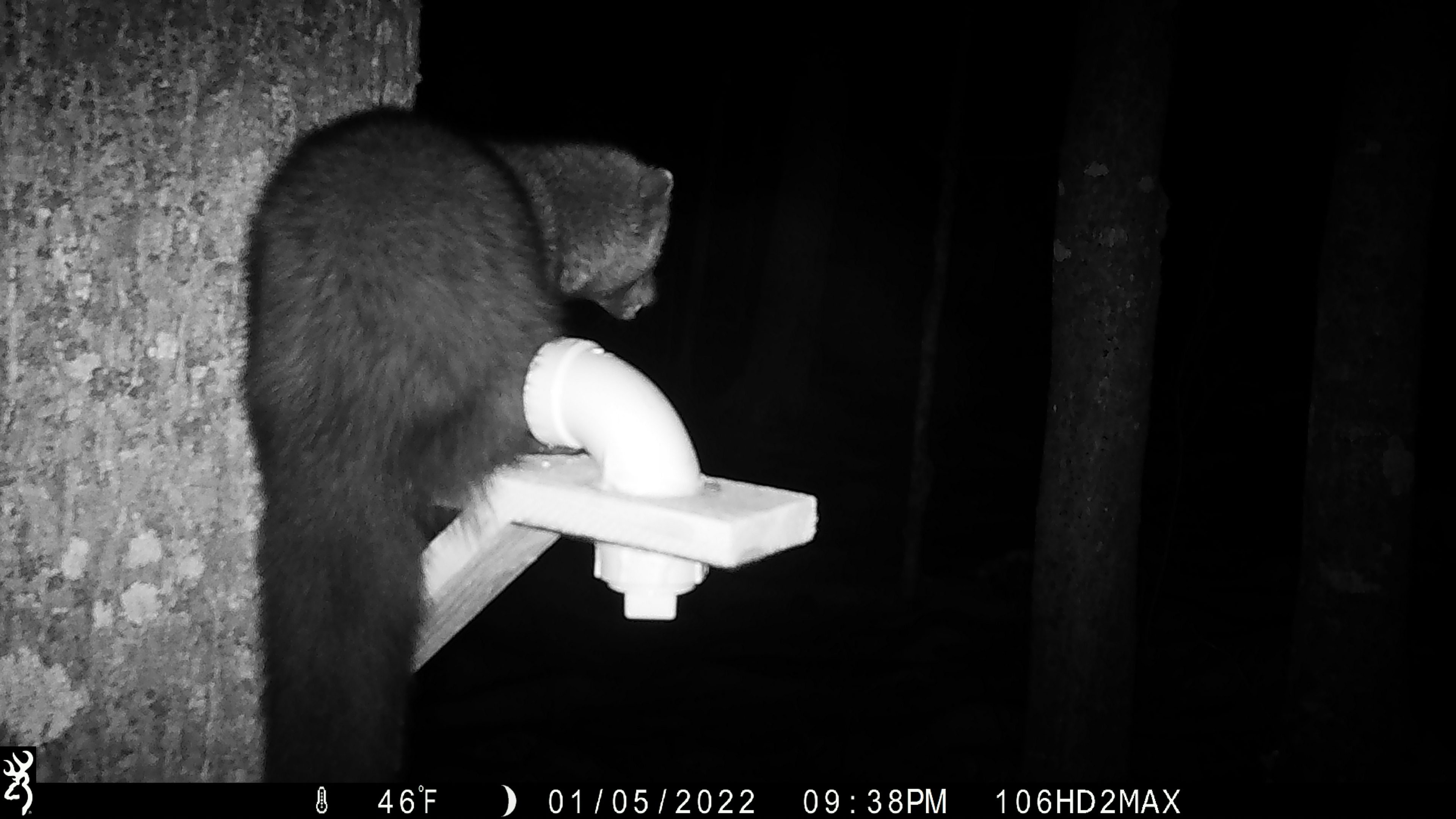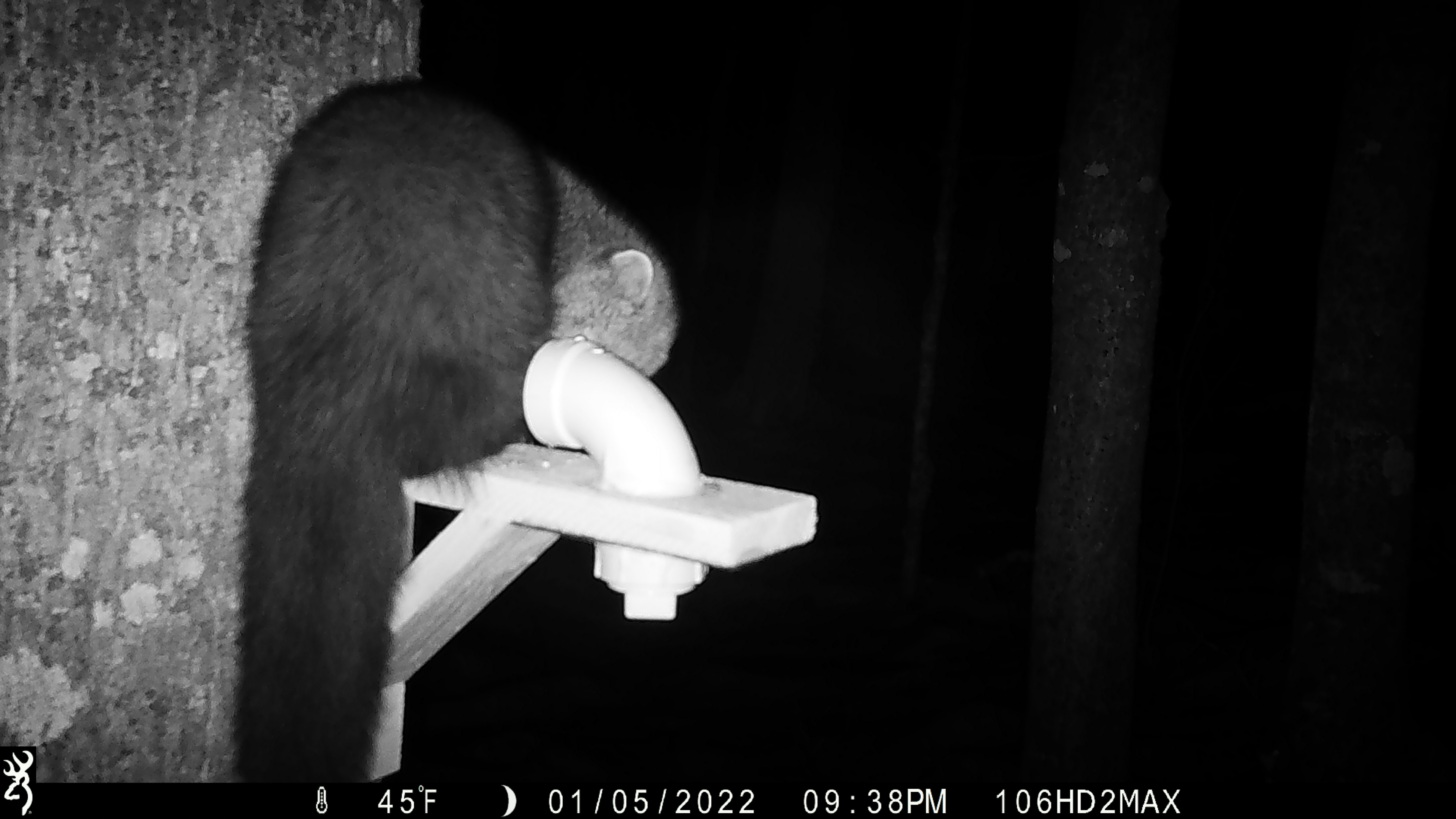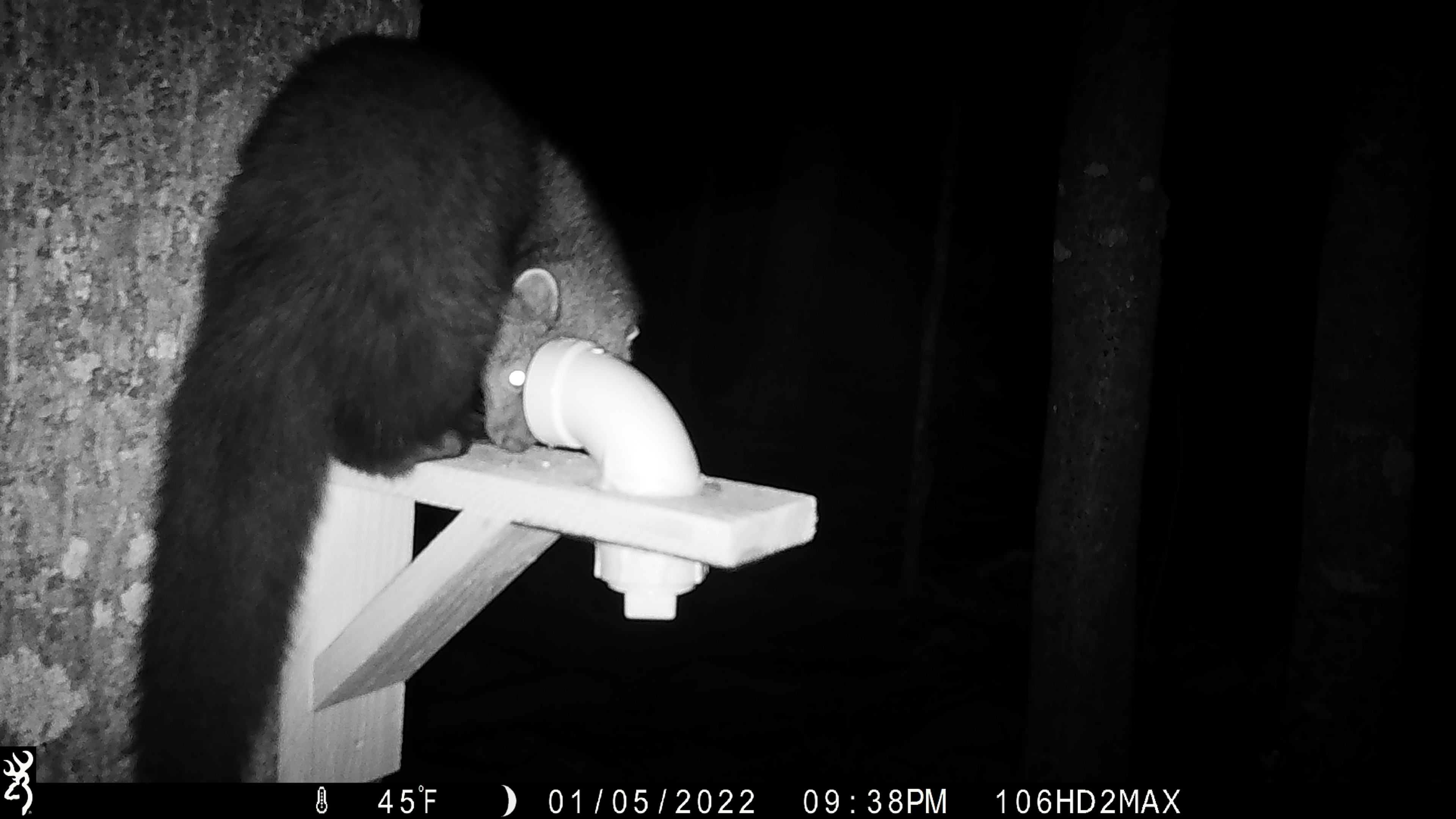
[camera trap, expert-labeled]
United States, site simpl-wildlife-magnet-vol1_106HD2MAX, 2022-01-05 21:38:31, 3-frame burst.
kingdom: Animalia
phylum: Chordata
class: Mammalia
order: Carnivora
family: Mustelidae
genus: Pekania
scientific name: Pekania pennanti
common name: fisher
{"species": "fisher (Pekania pennanti)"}